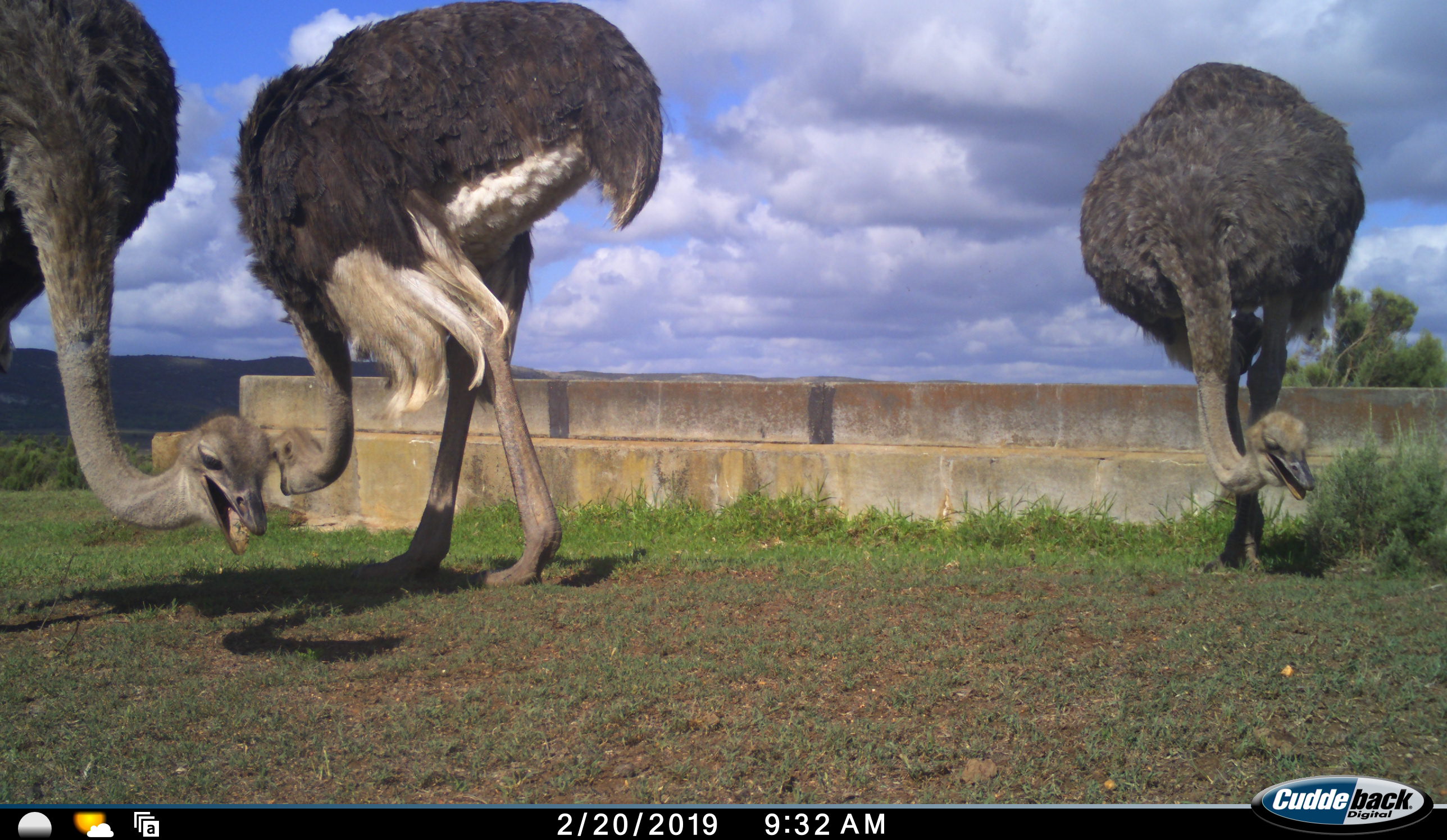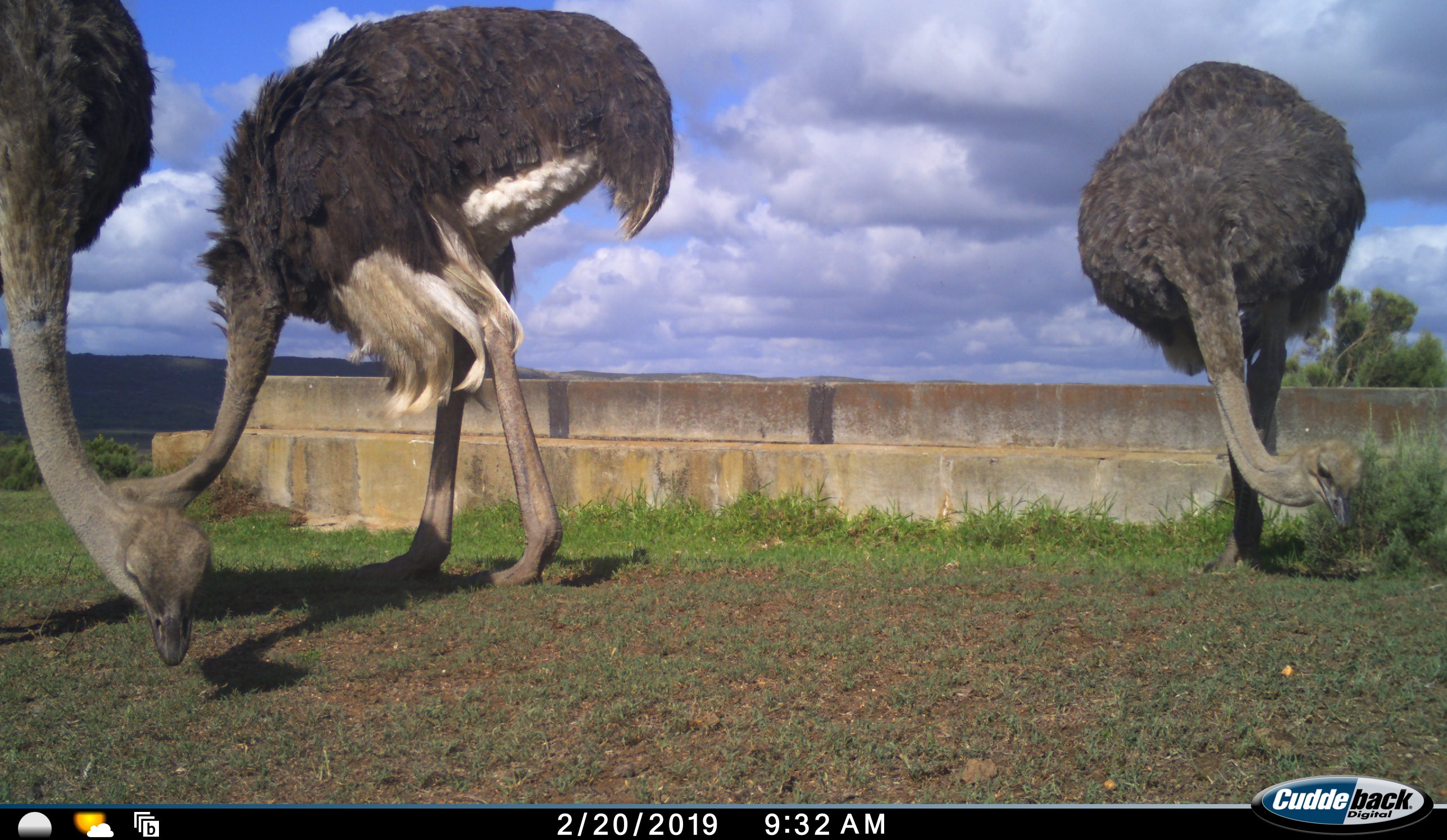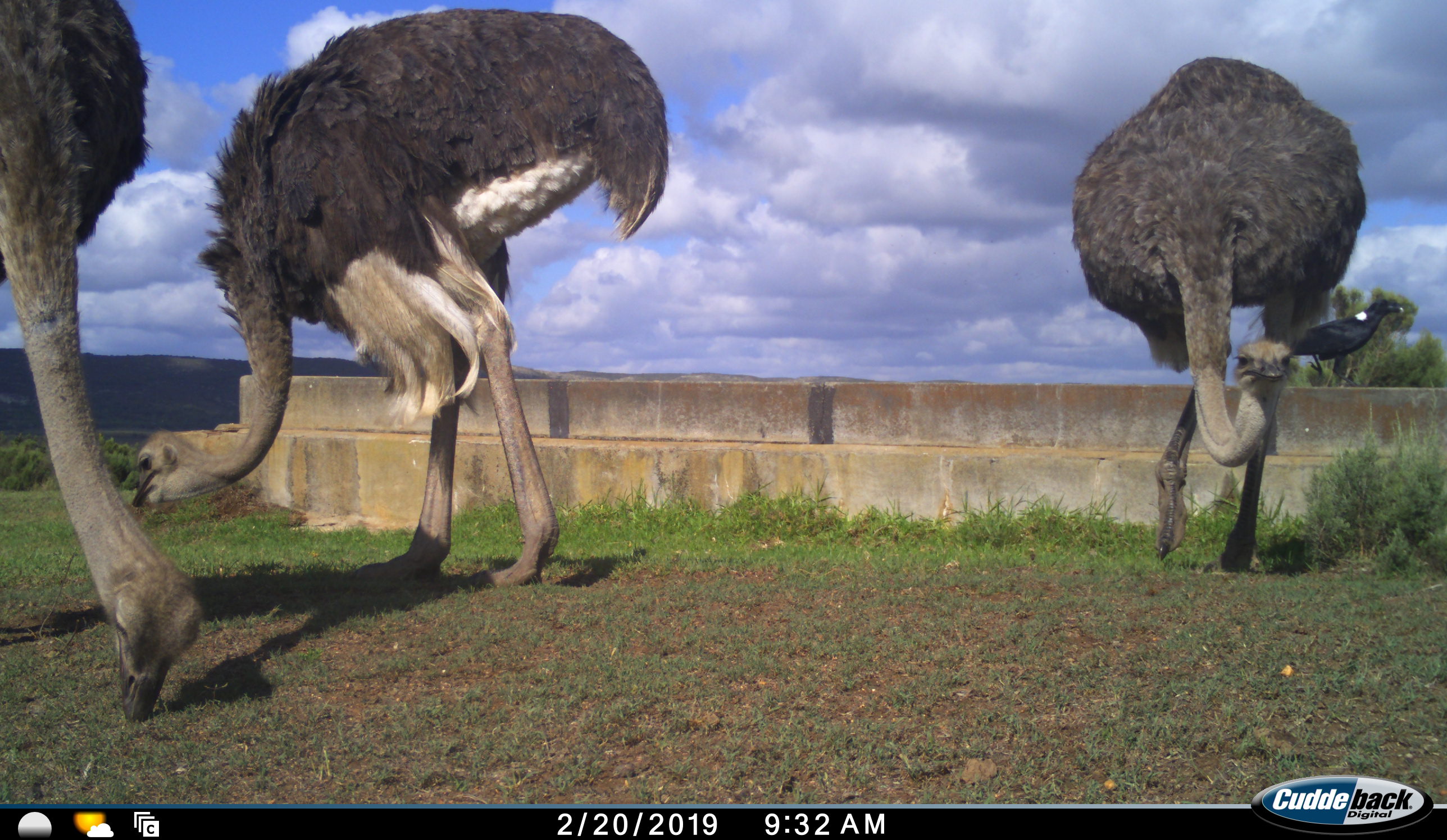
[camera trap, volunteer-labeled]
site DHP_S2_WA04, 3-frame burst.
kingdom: Animalia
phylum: Chordata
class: Aves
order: Struthioniformes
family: Struthionidae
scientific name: Struthionidae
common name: ostrich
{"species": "ostrich (Struthionidae)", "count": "3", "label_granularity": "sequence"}